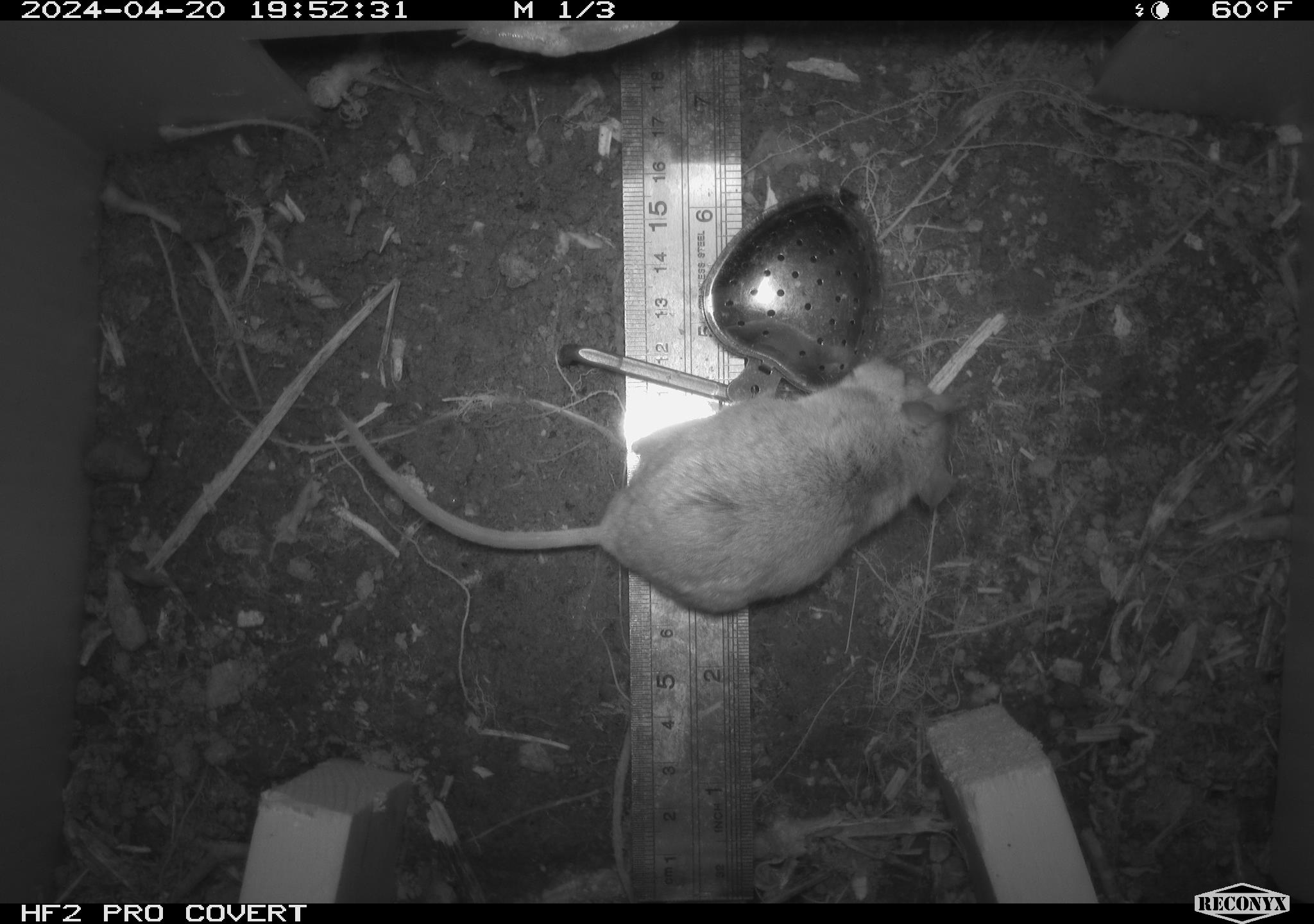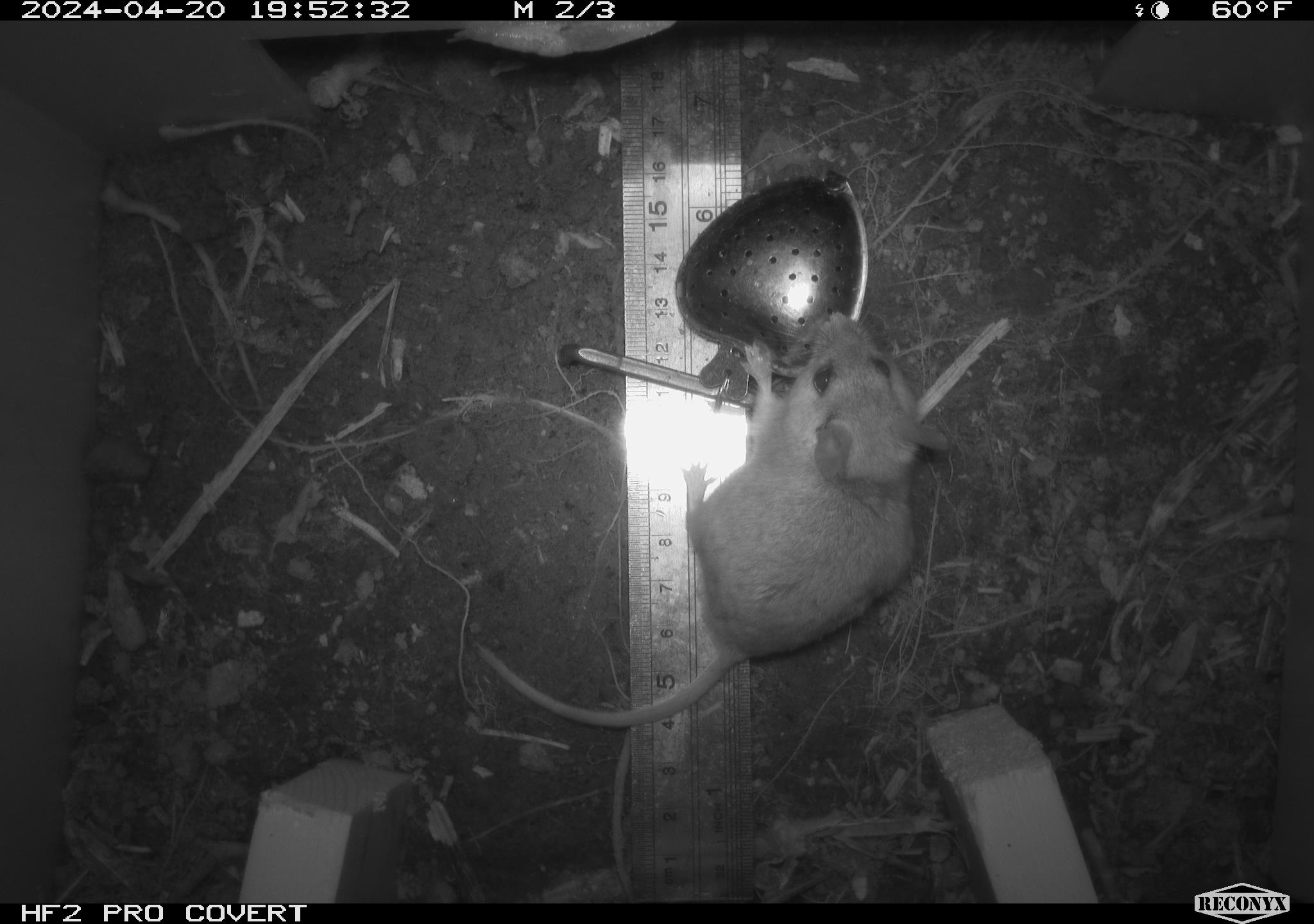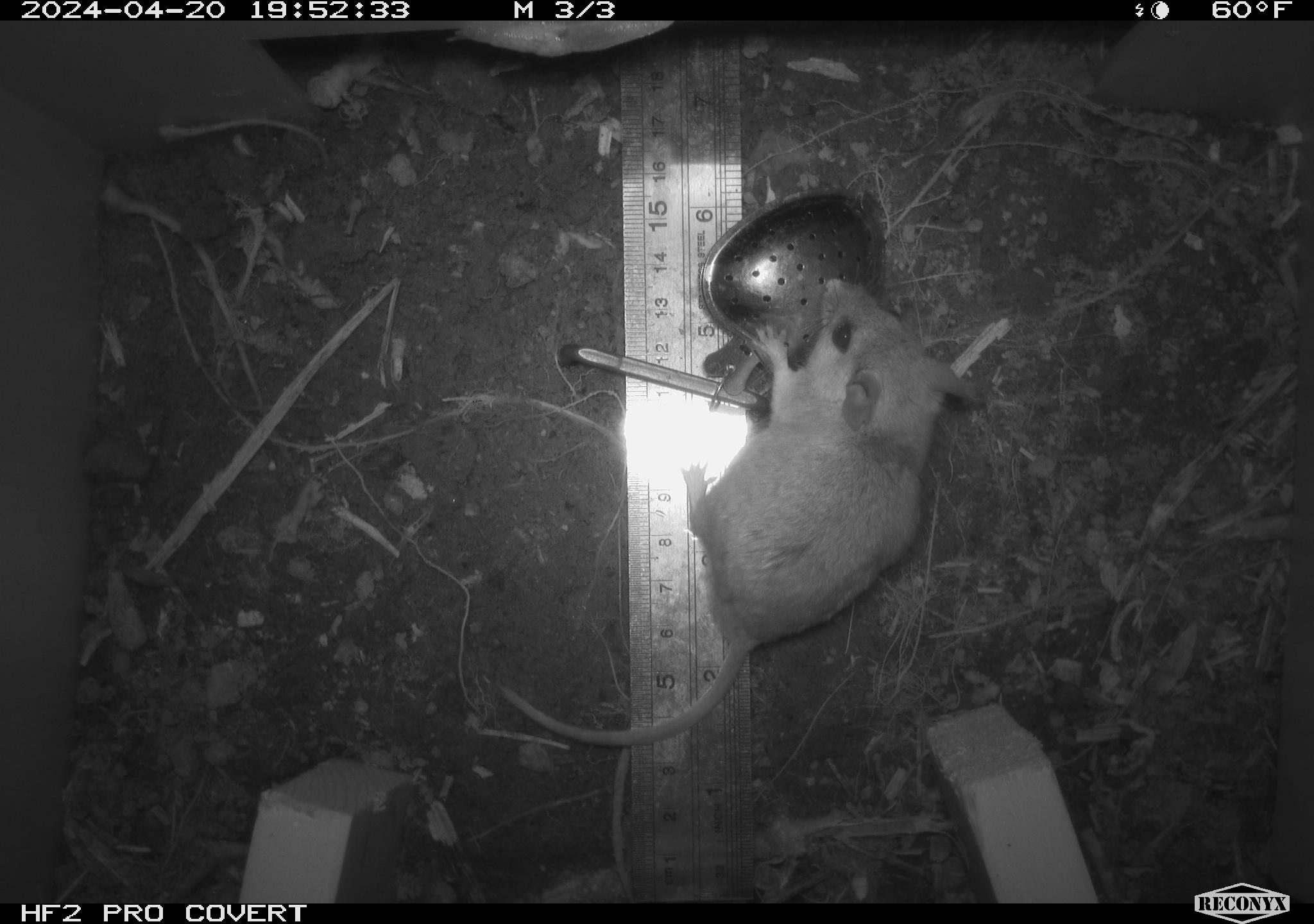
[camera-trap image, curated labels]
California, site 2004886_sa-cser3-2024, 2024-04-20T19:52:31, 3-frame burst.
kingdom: Animalia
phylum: Chordata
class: Mammalia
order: Rodentia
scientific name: Rodentia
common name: rodent